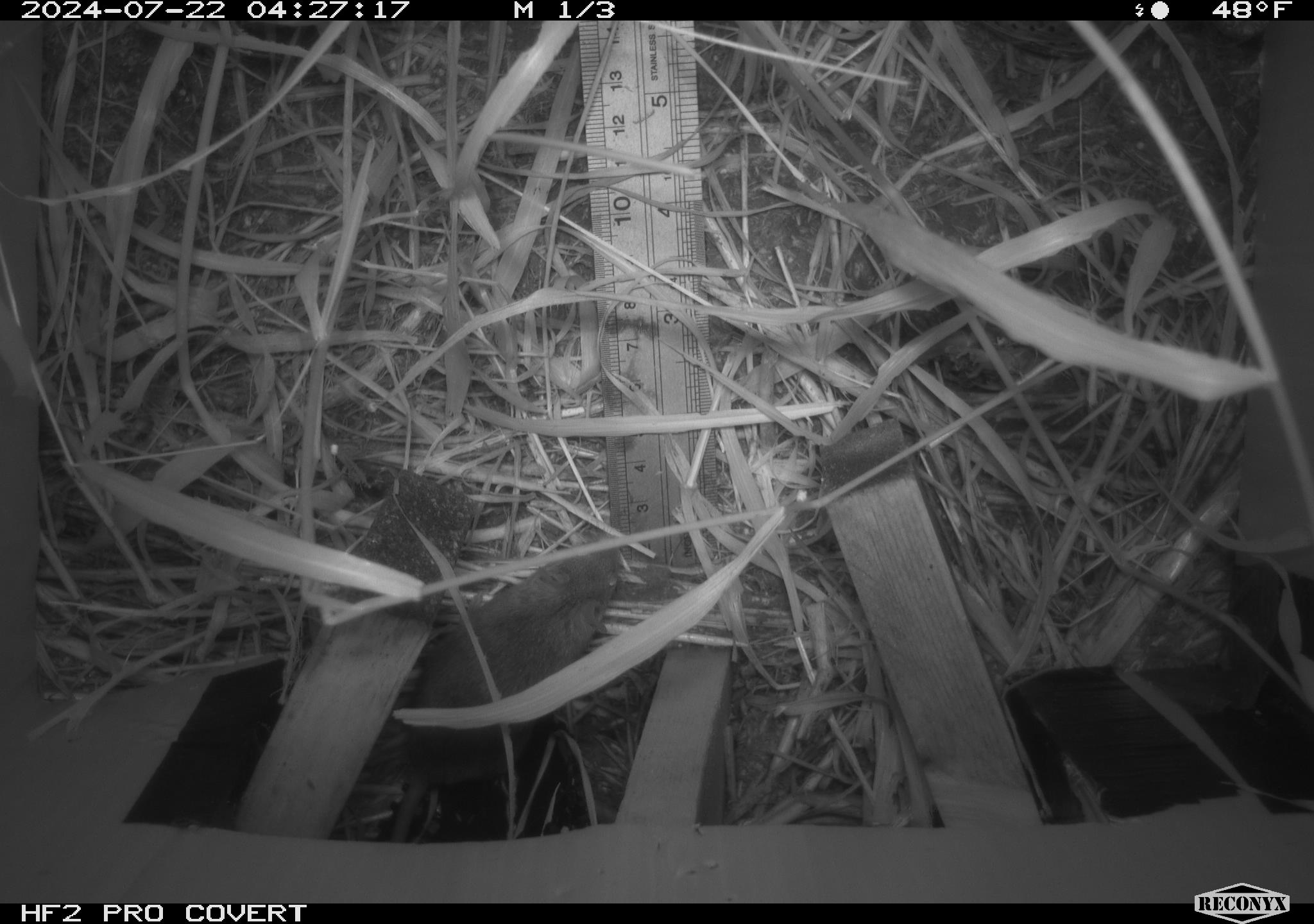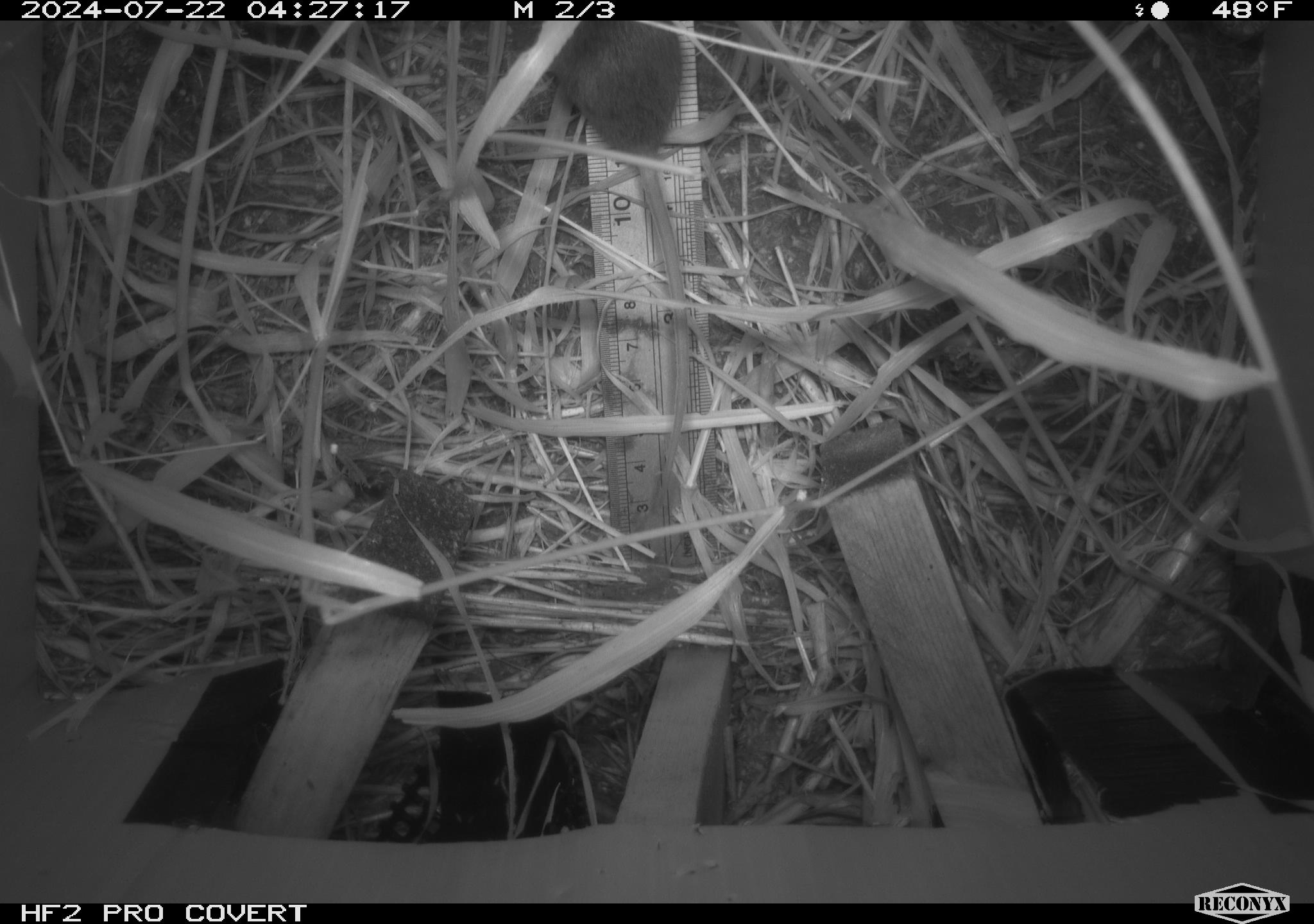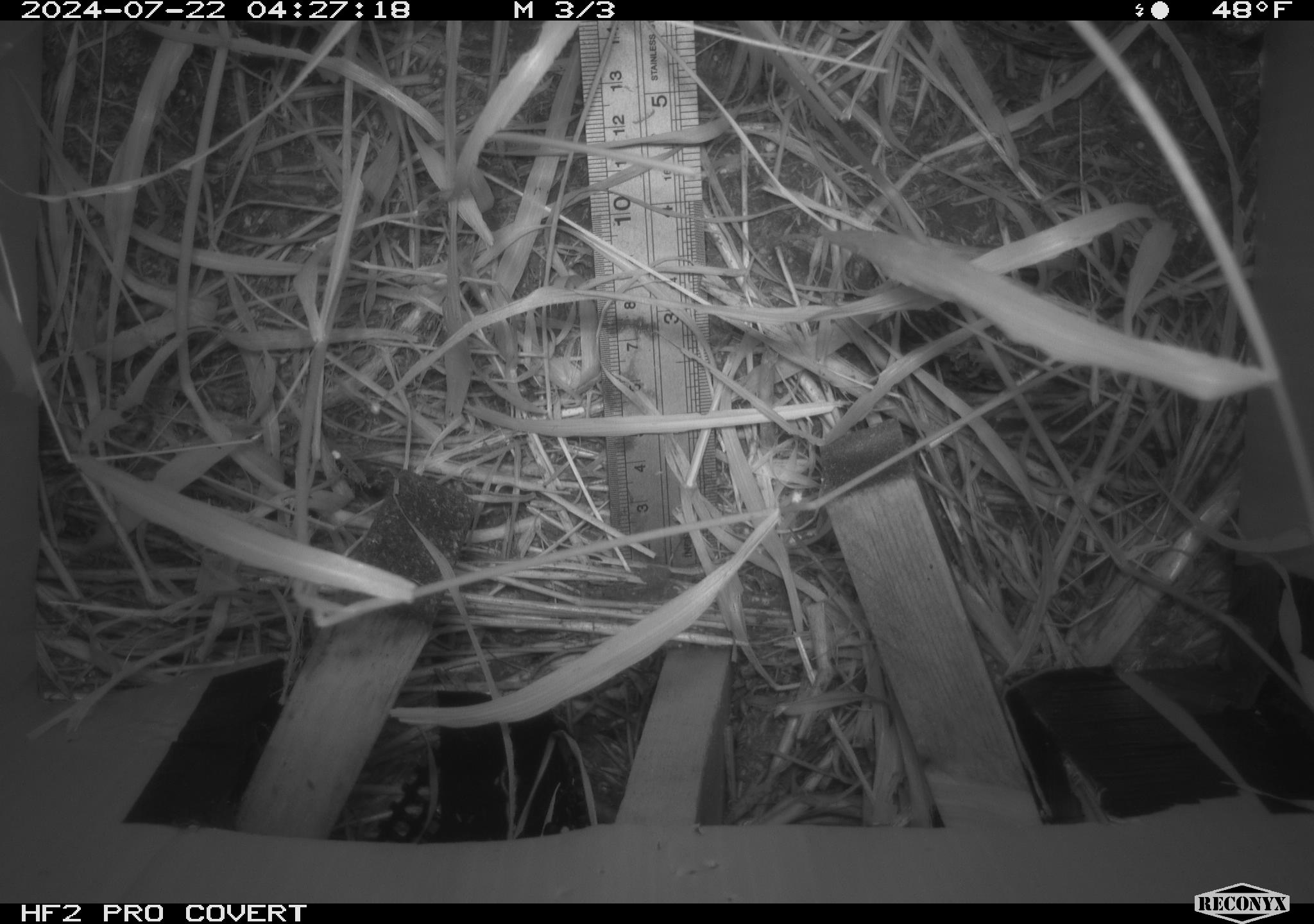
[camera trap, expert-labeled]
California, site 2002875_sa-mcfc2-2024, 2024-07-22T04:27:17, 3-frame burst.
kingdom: Animalia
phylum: Chordata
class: Mammalia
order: Rodentia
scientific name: Rodentia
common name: rodent